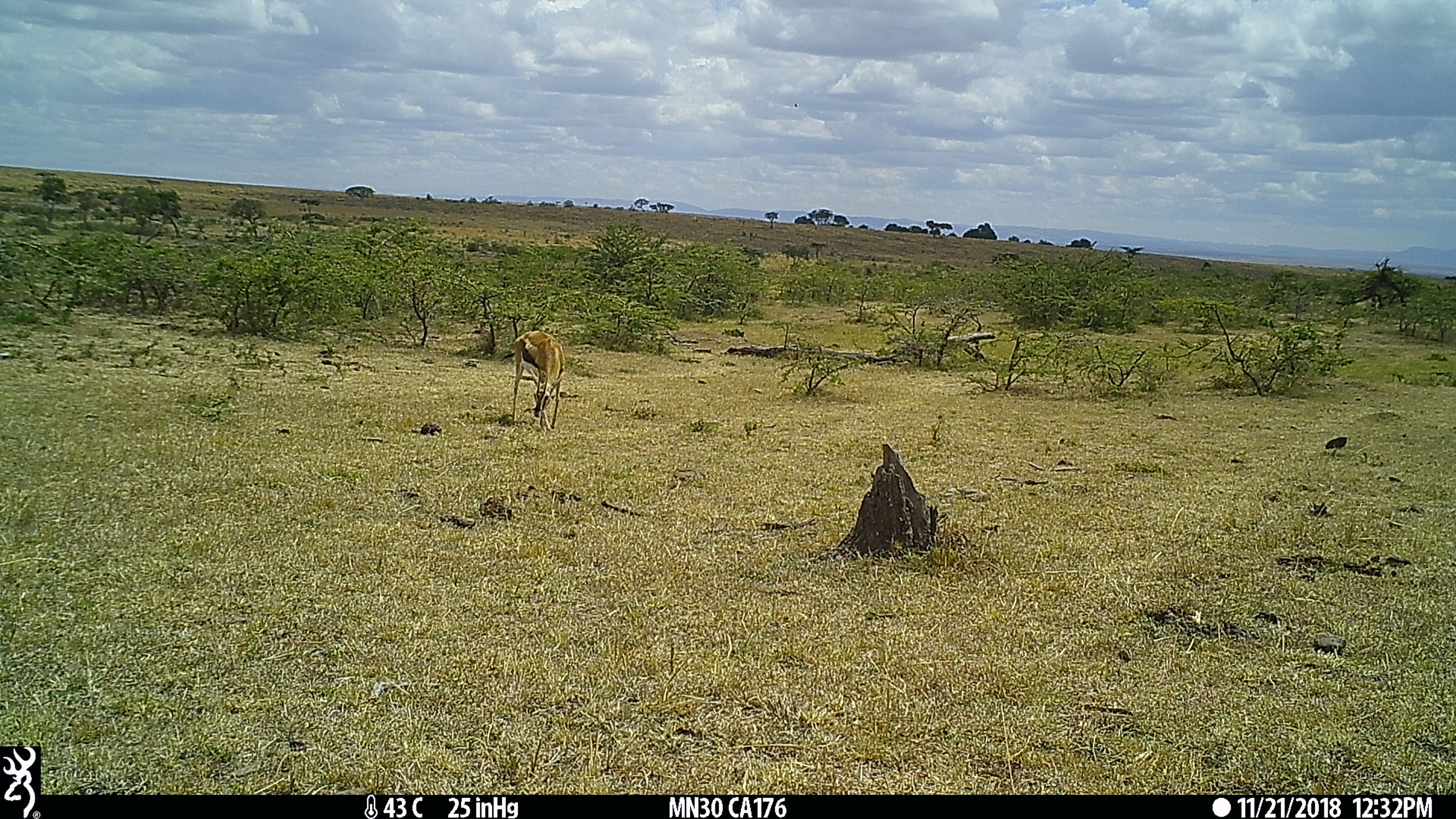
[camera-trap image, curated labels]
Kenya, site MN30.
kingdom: Animalia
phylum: Chordata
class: Mammalia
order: Artiodactyla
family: Bovidae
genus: Eudorcas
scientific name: Eudorcas thomsonii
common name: thomon's gazelle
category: gazelle thomsons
Gazelle thomsons (thomon's gazelle) (Eudorcas thomsonii).